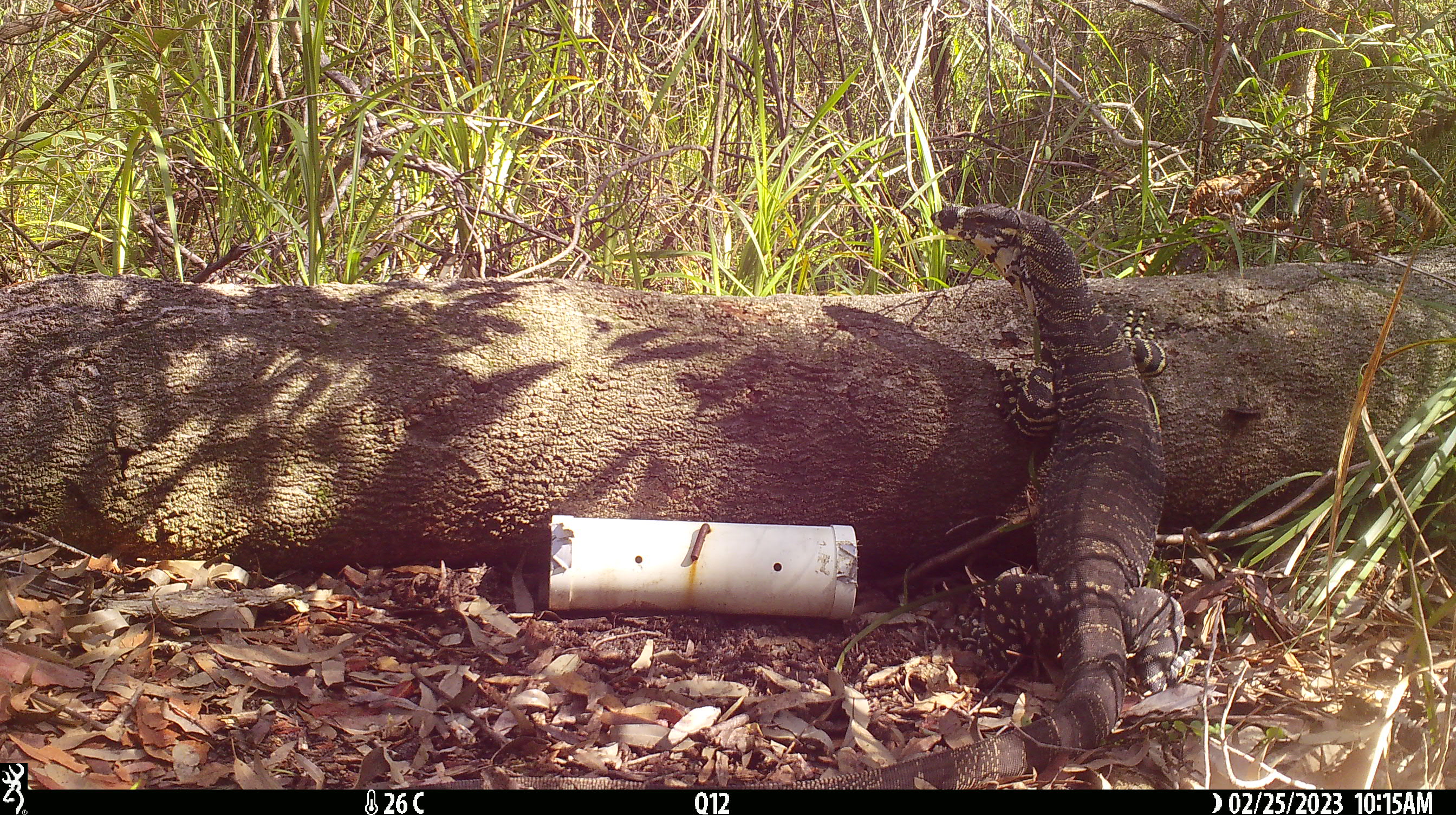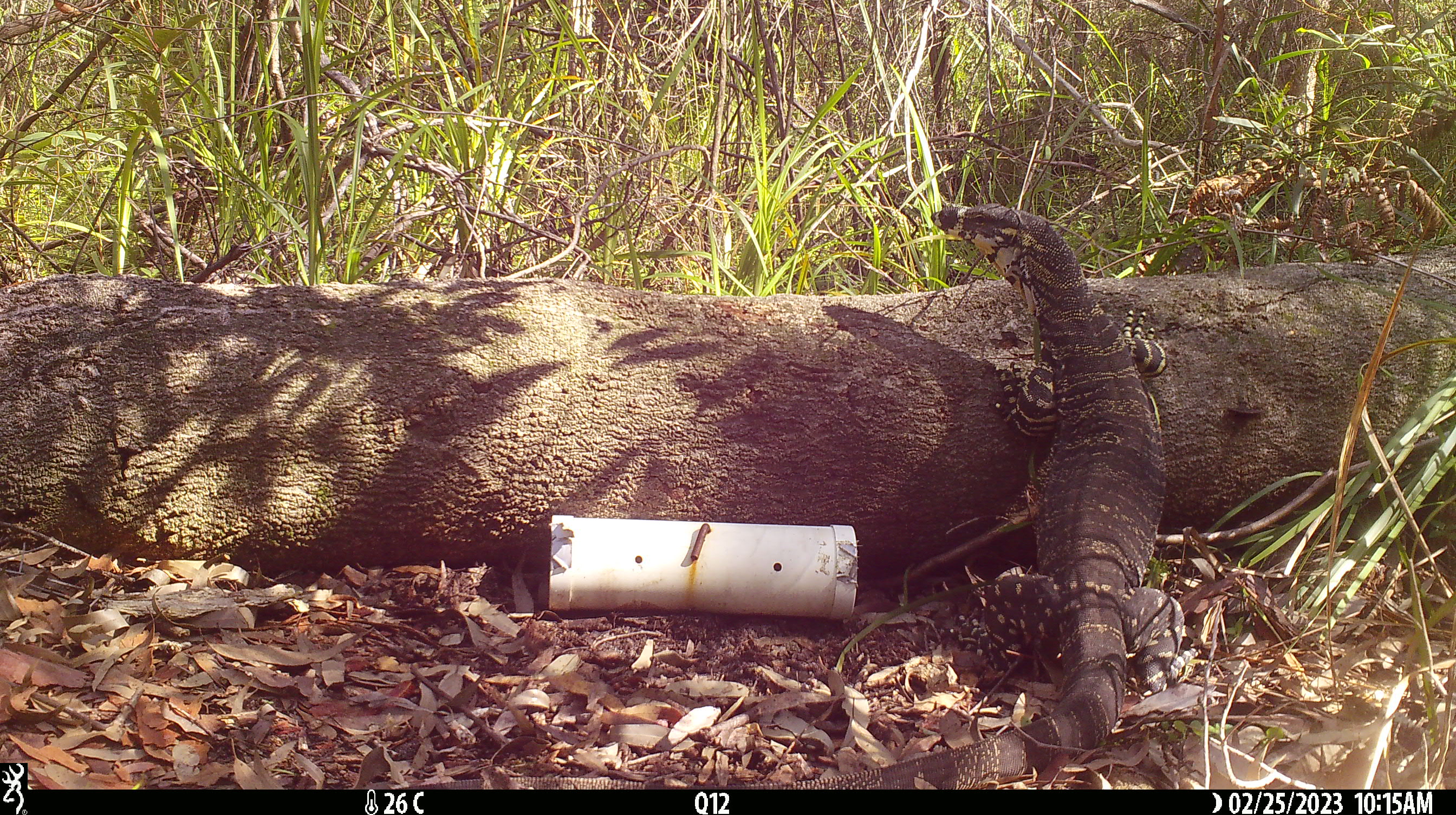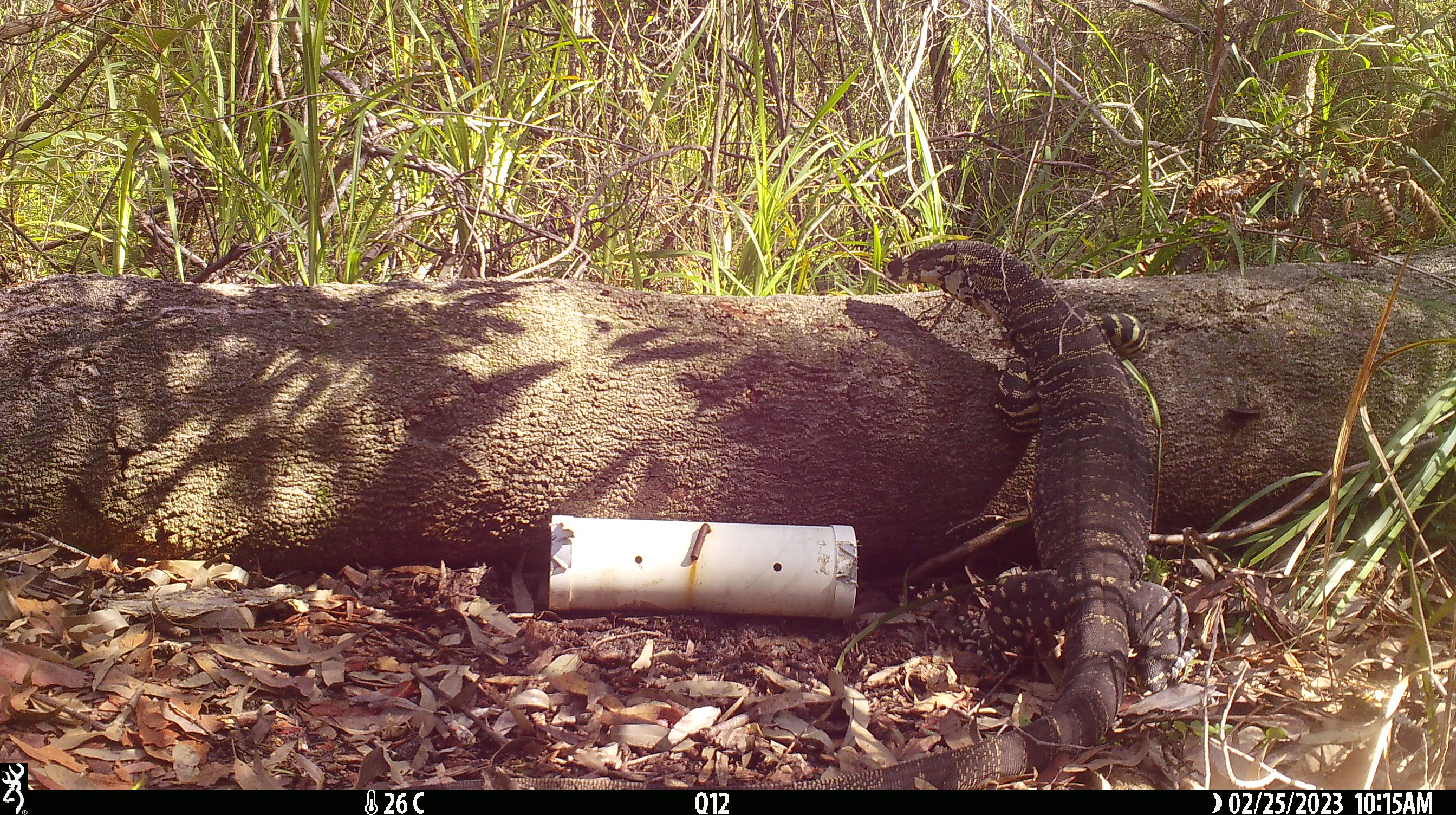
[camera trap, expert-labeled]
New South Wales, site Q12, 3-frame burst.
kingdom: Animalia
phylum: Chordata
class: Reptilia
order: Squamata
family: Varanidae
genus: Varanus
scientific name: Varanus varius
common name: lace monitor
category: goanna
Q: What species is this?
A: Goanna (lace monitor) (Varanus varius).